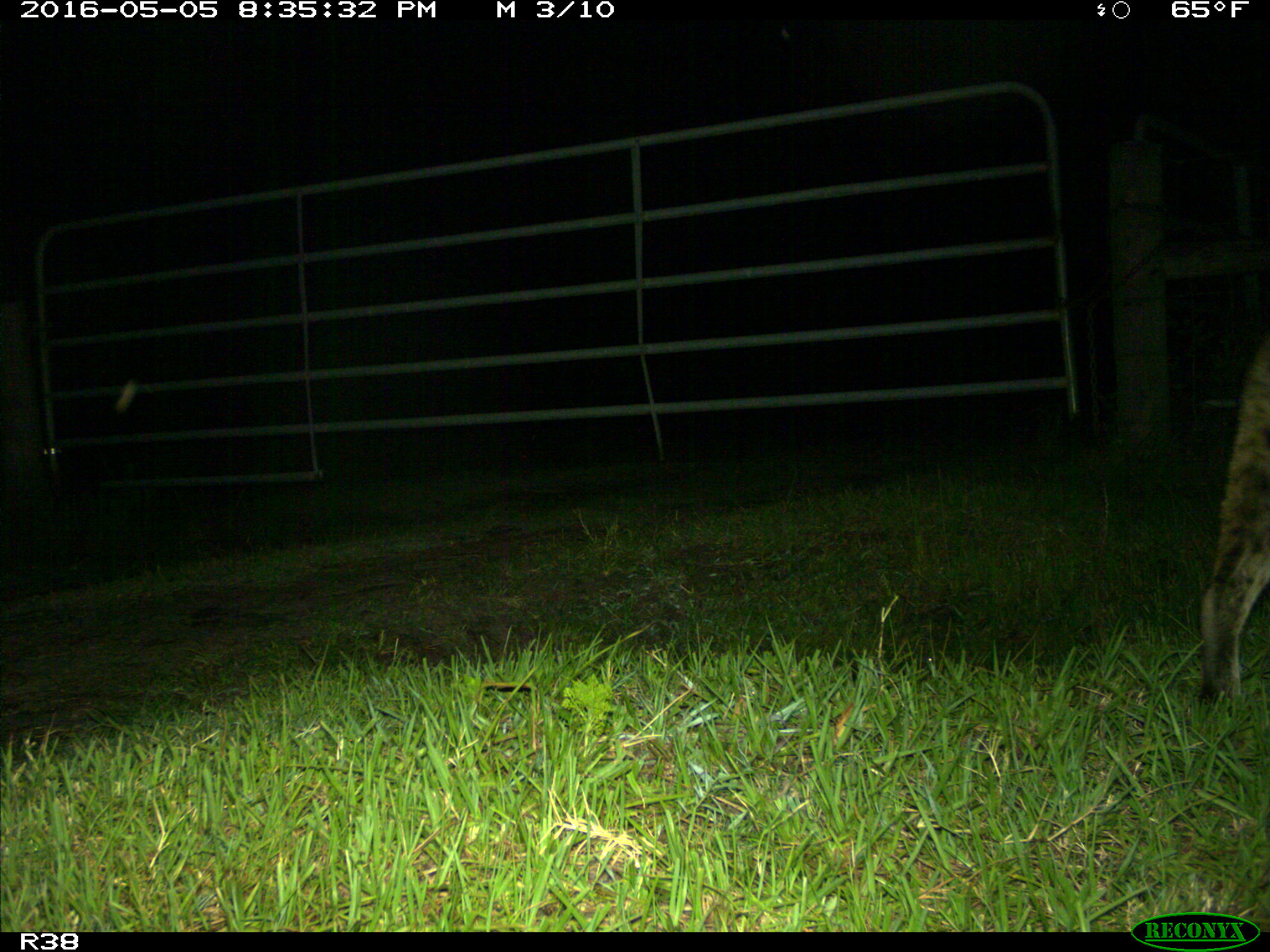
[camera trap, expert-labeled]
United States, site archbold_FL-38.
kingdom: Animalia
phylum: Chordata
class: Mammalia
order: Carnivora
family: Felidae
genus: Lynx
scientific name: Lynx rufus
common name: bobcat